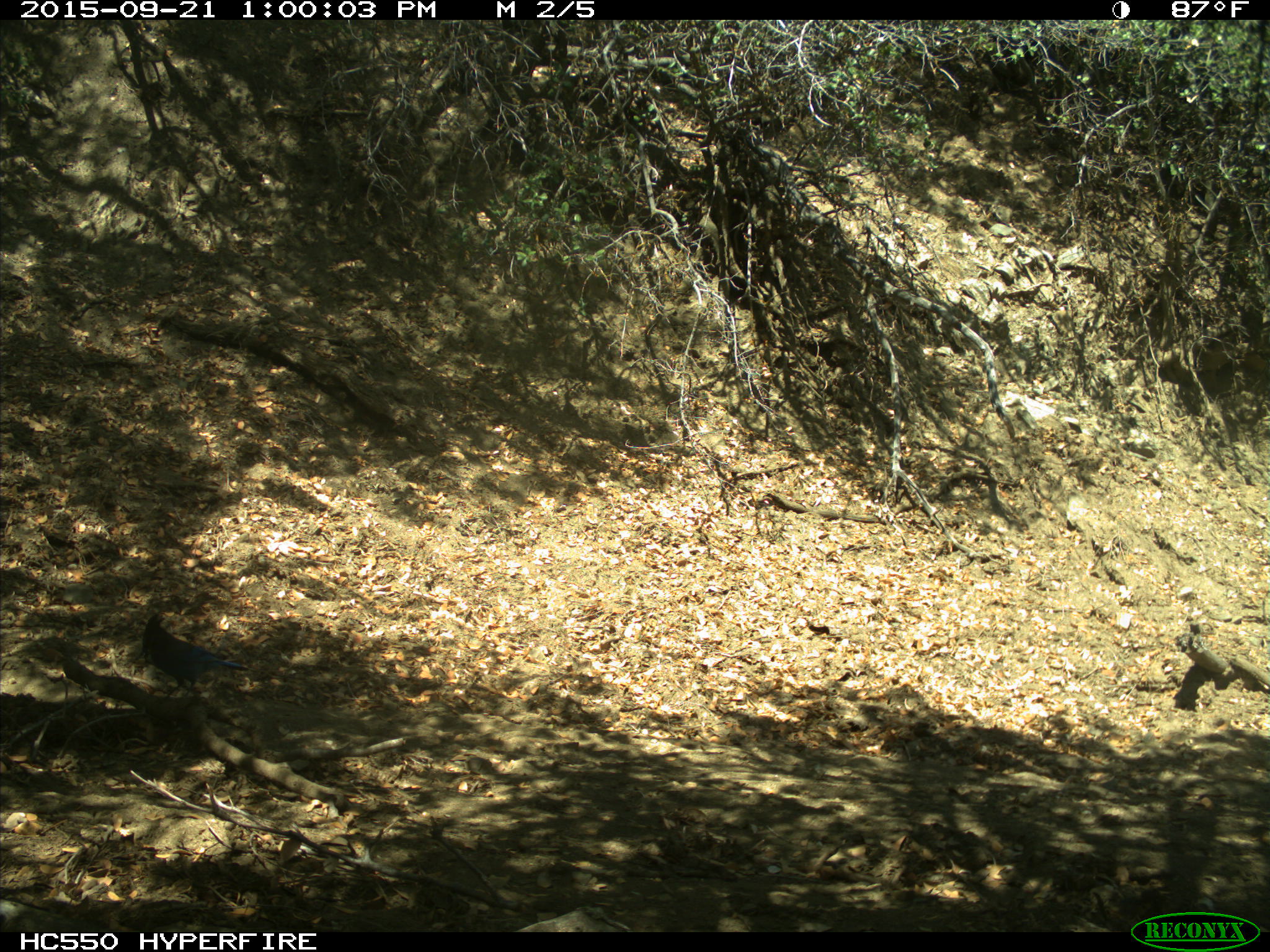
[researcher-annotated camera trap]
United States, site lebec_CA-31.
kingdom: Animalia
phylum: Chordata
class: Aves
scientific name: Aves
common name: birds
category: unidentified bird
Unidentified bird (birds) (Aves).